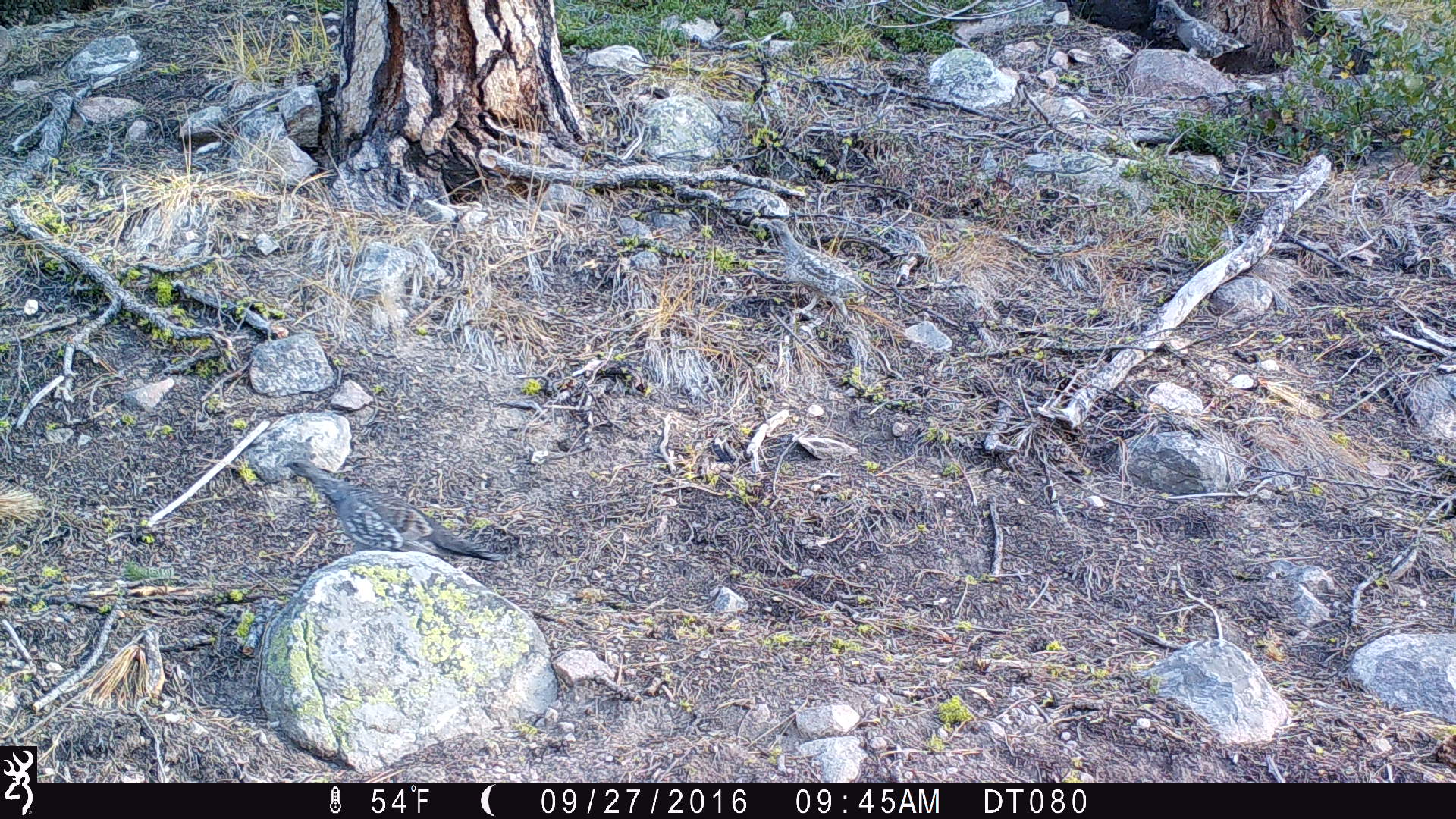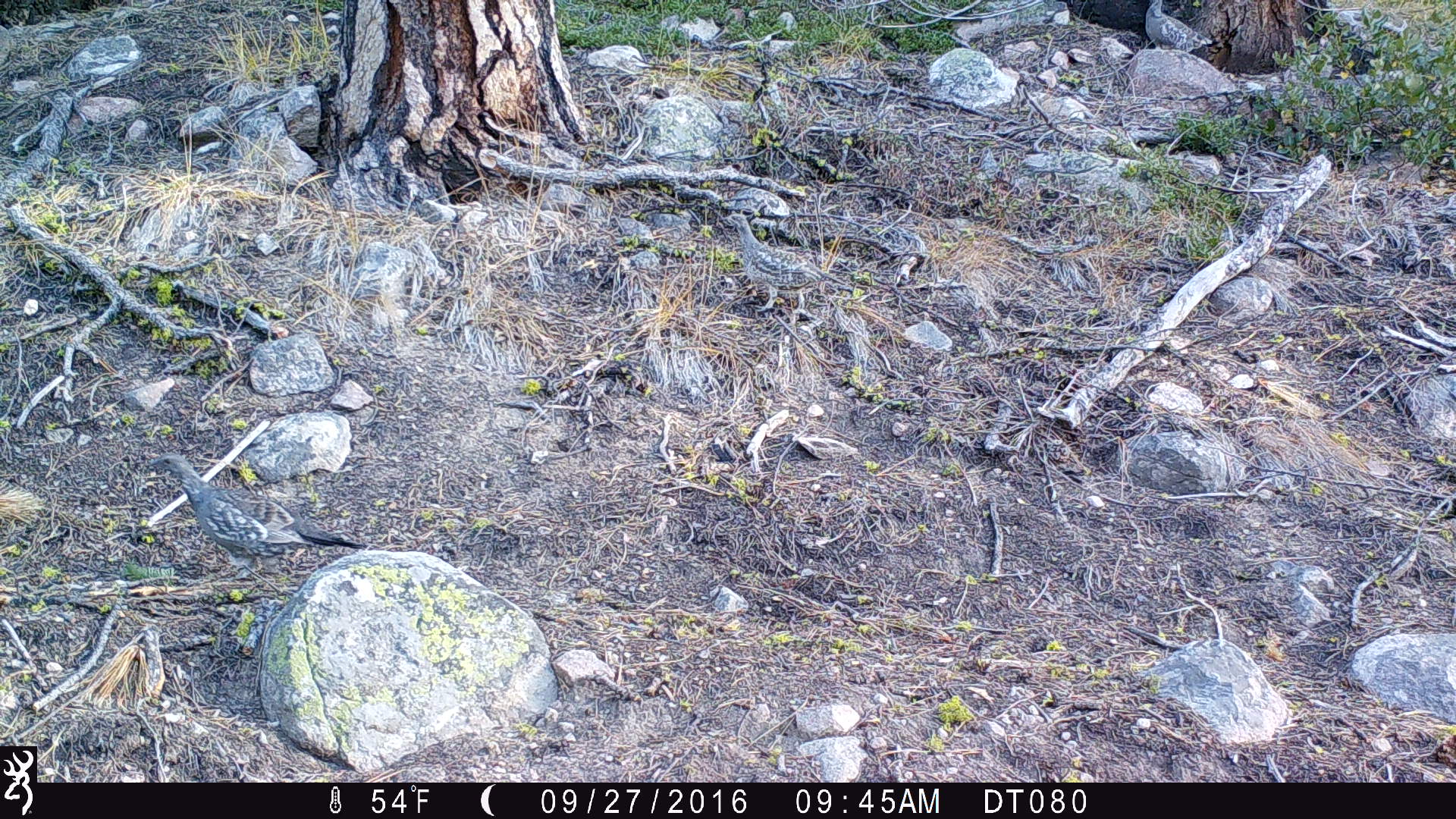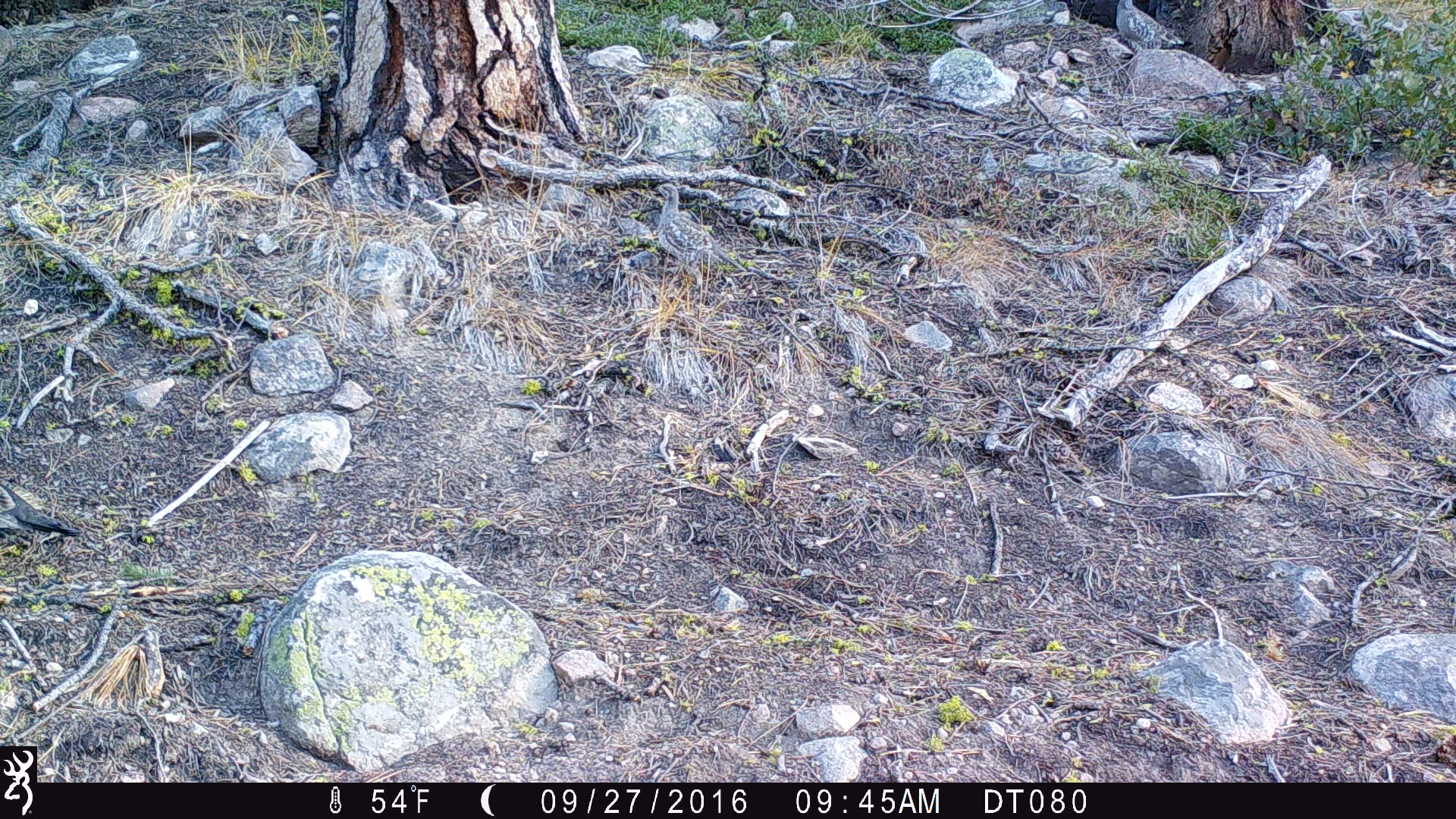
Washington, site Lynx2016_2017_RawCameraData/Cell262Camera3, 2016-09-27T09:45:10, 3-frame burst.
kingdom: Animalia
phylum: Chordata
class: Aves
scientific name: Aves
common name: birds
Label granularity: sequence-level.